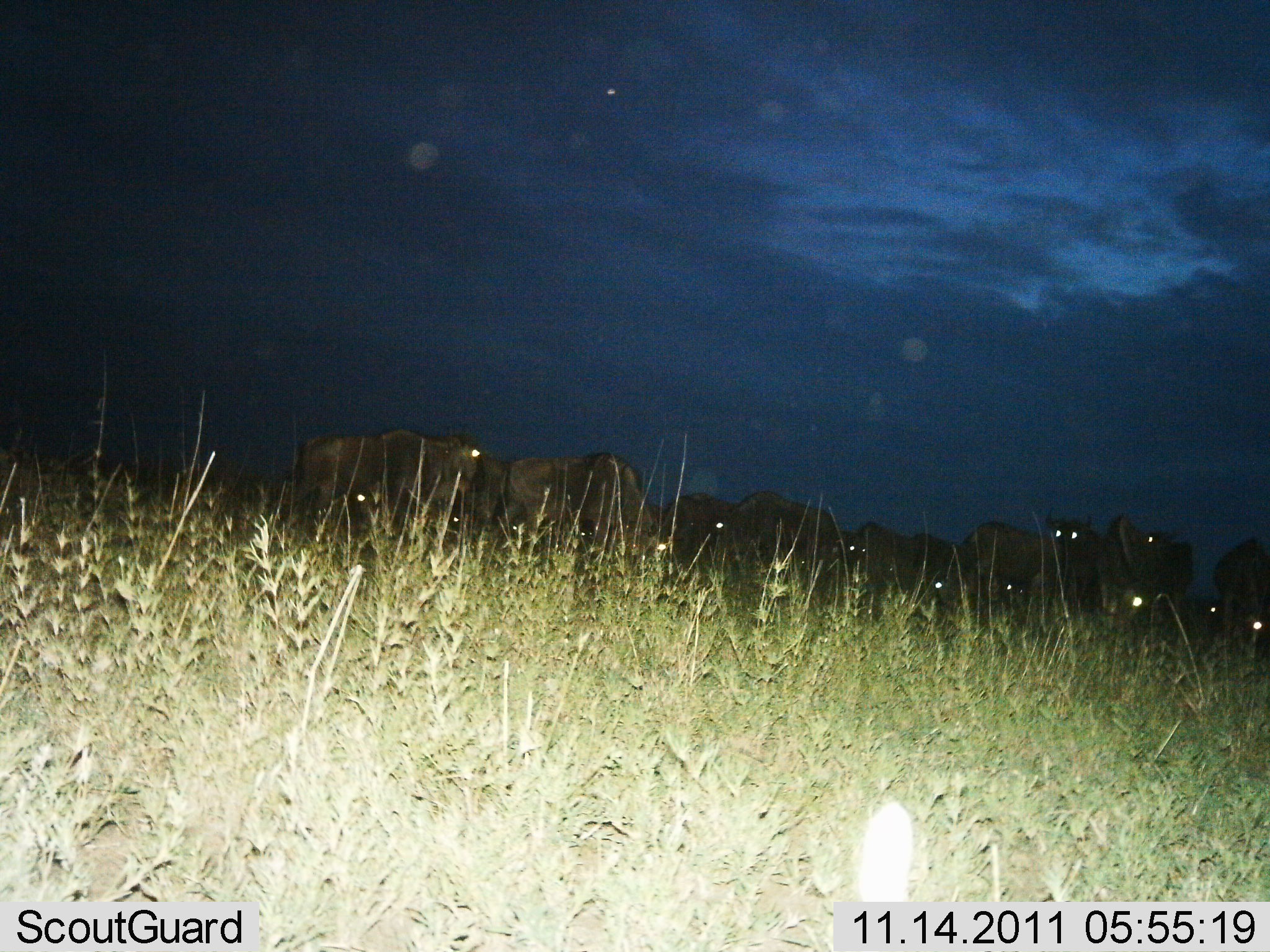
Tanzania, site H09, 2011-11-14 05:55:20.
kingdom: Animalia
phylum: Chordata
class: Mammalia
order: Artiodactyla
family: Bovidae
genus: Connochaetes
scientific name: Connochaetes taurinus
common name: blue wildebeest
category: wildebeest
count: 11-50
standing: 100%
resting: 10%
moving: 0%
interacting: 0%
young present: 0%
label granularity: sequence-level